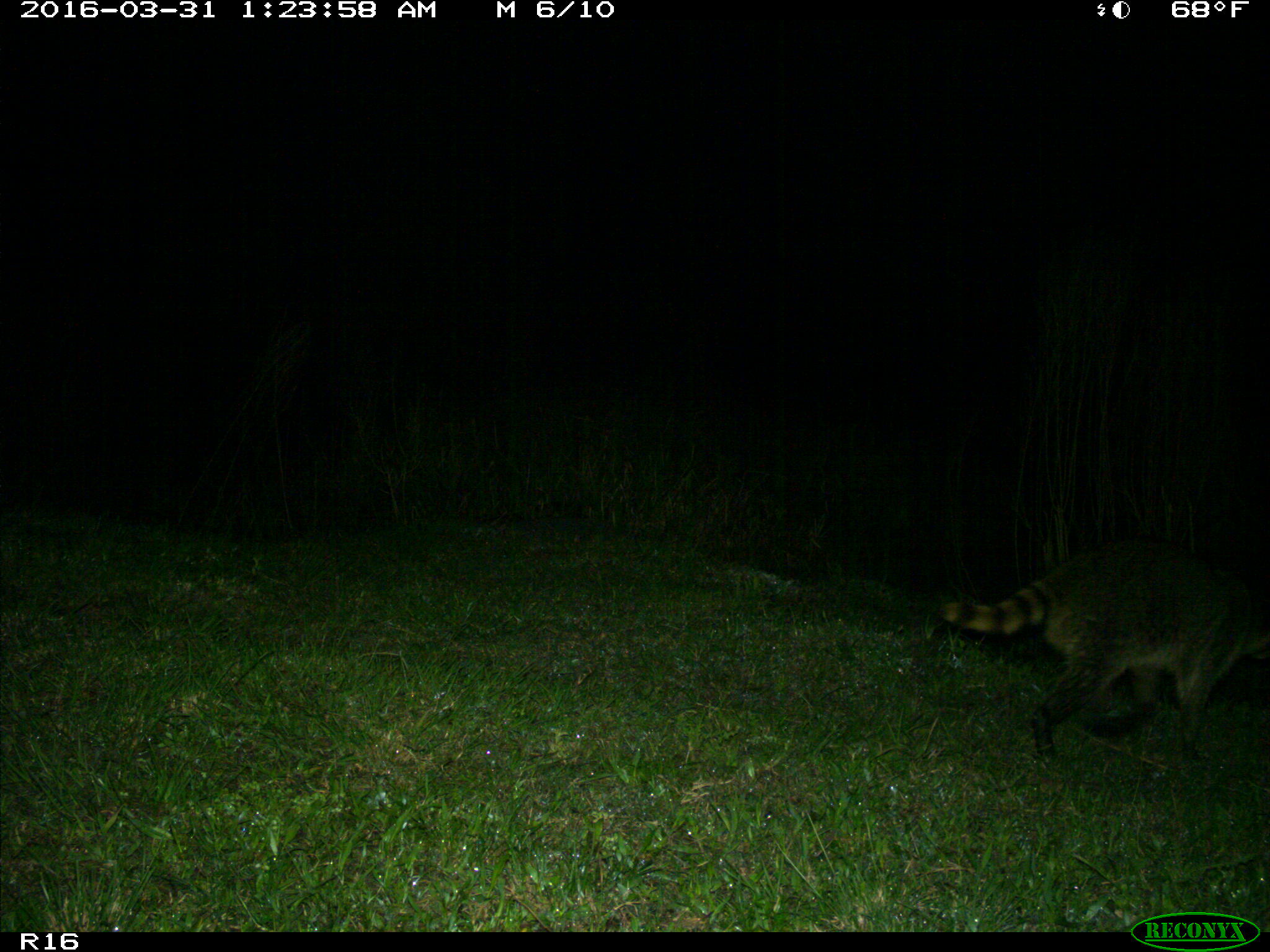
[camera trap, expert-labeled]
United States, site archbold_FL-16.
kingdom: Animalia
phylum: Chordata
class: Mammalia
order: Carnivora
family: Procyonidae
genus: Procyon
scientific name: Procyon lotor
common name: common raccoon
Procyon lotor (common raccoon).